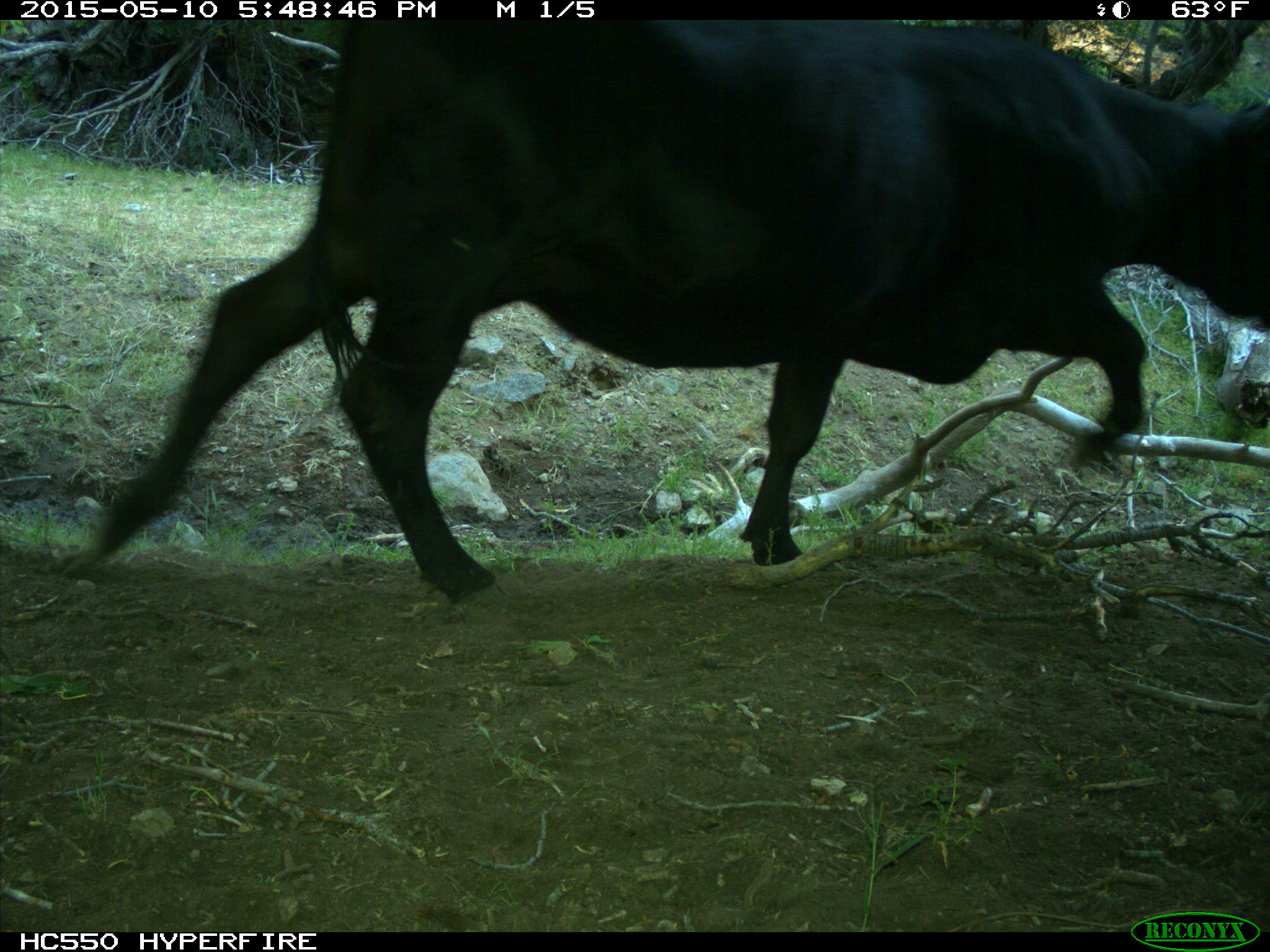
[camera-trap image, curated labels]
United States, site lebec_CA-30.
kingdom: Animalia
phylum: Chordata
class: Mammalia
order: Artiodactyla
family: Bovidae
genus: Bos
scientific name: Bos taurus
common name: domestic cow